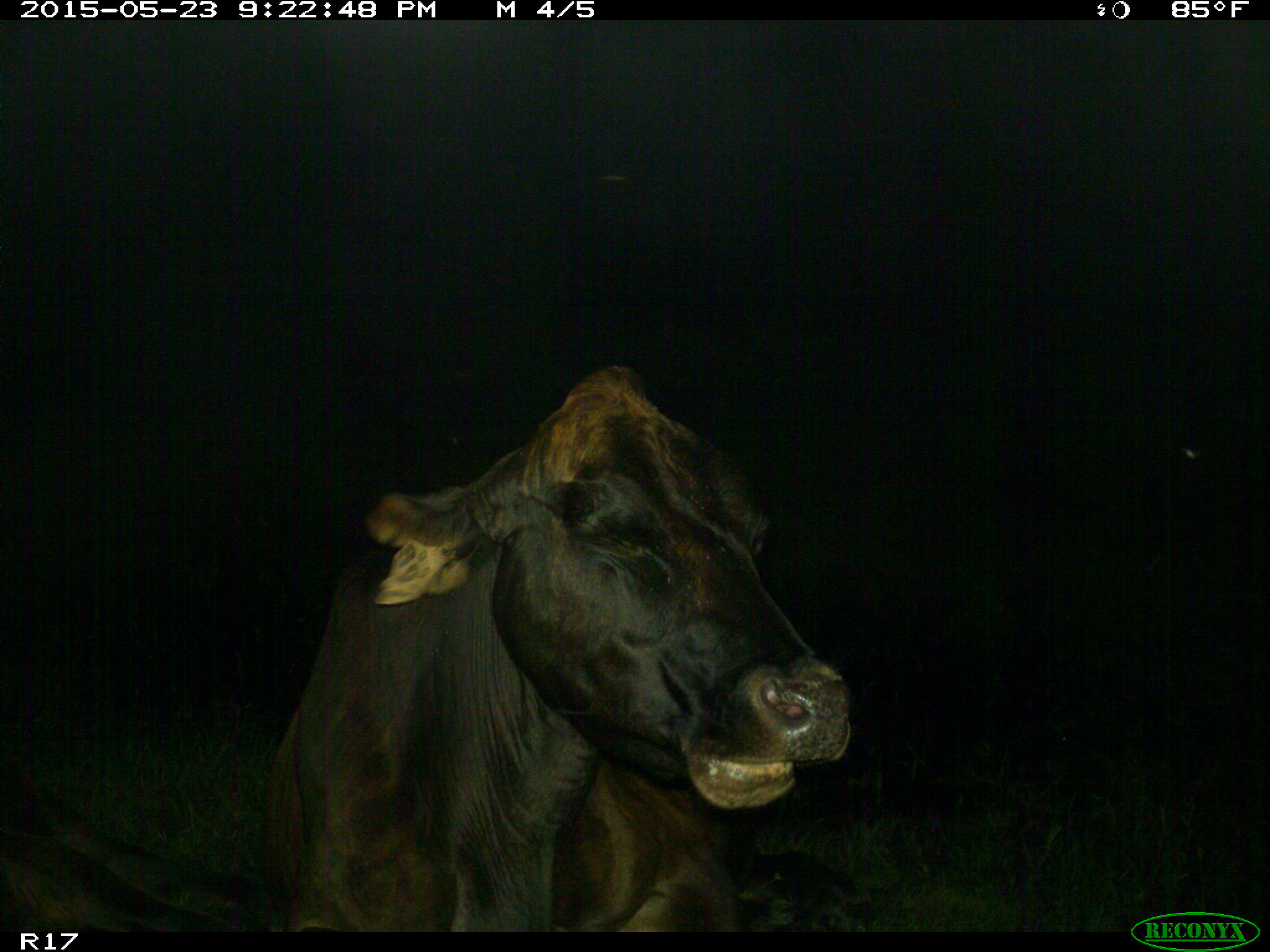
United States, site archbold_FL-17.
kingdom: Animalia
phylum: Chordata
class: Mammalia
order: Artiodactyla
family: Bovidae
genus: Bos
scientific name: Bos taurus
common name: domestic cow